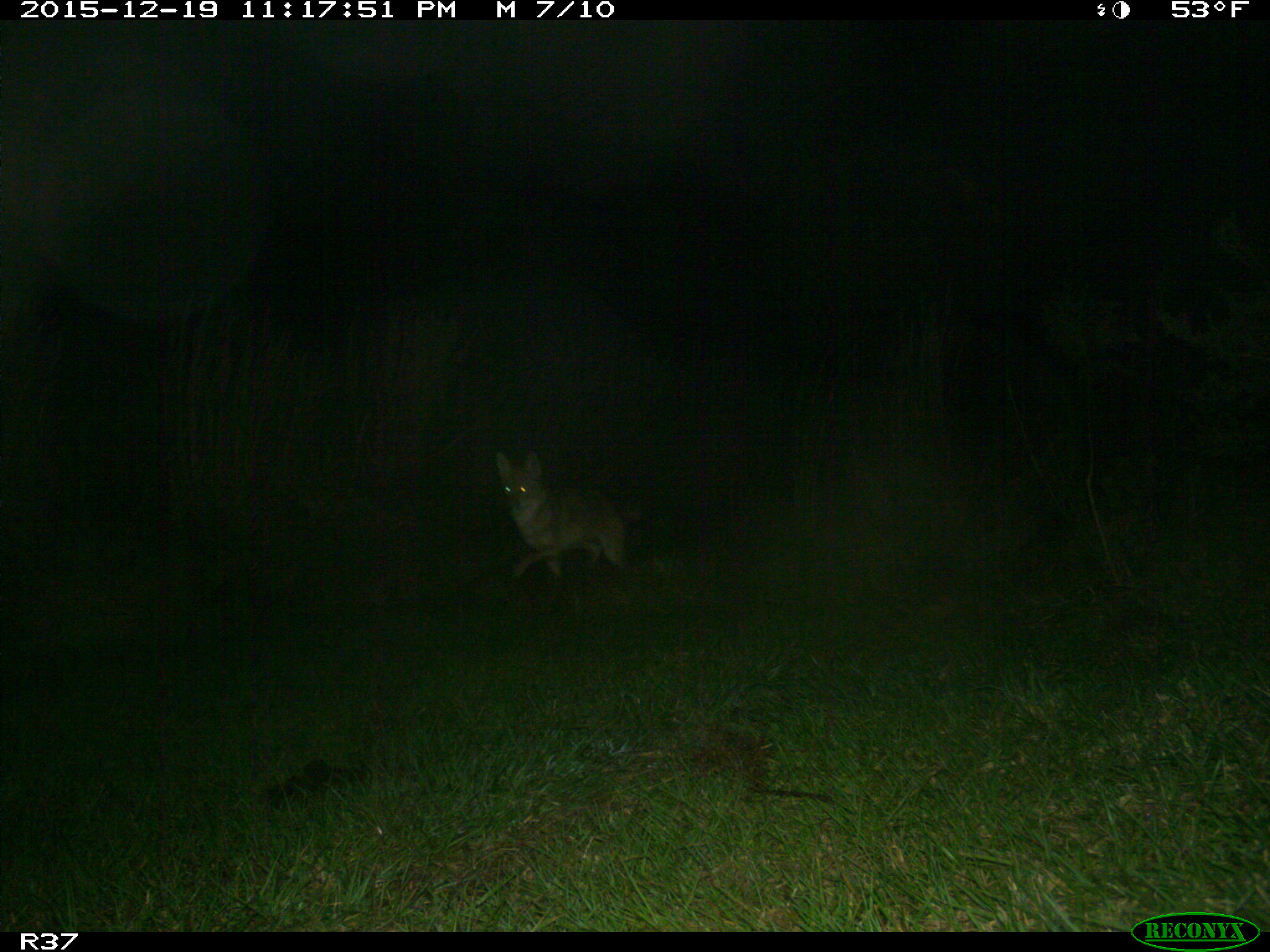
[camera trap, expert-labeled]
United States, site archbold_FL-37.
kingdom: Animalia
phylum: Chordata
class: Mammalia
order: Carnivora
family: Canidae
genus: Canis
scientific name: Canis latrans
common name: coyote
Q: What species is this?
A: Canis latrans (coyote).